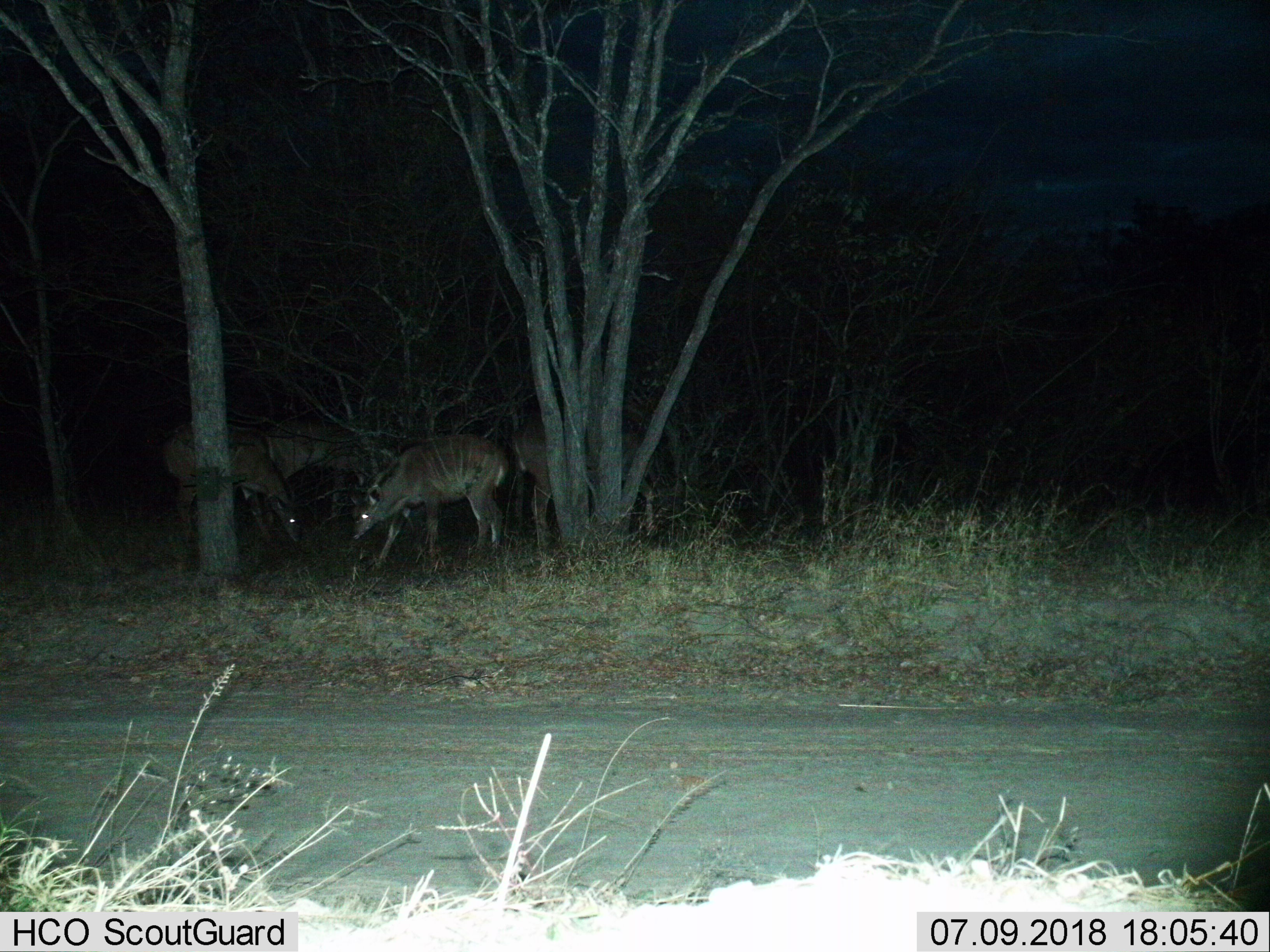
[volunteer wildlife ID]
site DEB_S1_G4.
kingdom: Animalia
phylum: Chordata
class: Mammalia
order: Artiodactyla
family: Bovidae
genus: Tragelaphus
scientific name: Tragelaphus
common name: kudu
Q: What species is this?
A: Kudu (Tragelaphus).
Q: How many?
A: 4.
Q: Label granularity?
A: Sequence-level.